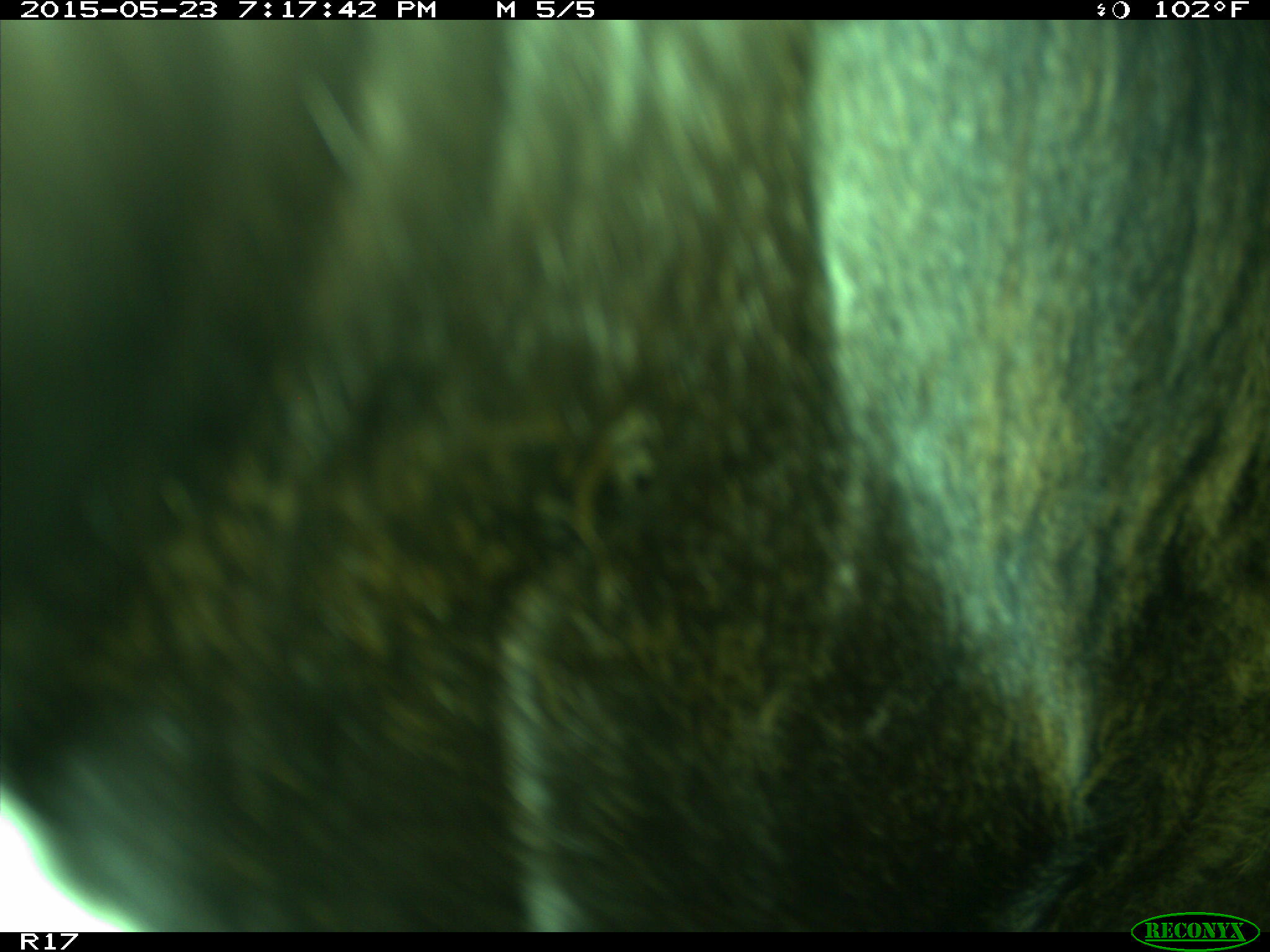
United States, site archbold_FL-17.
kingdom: Animalia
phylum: Chordata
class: Mammalia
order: Artiodactyla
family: Bovidae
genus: Bos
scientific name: Bos taurus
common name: domestic cow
Bos taurus (domestic cow).